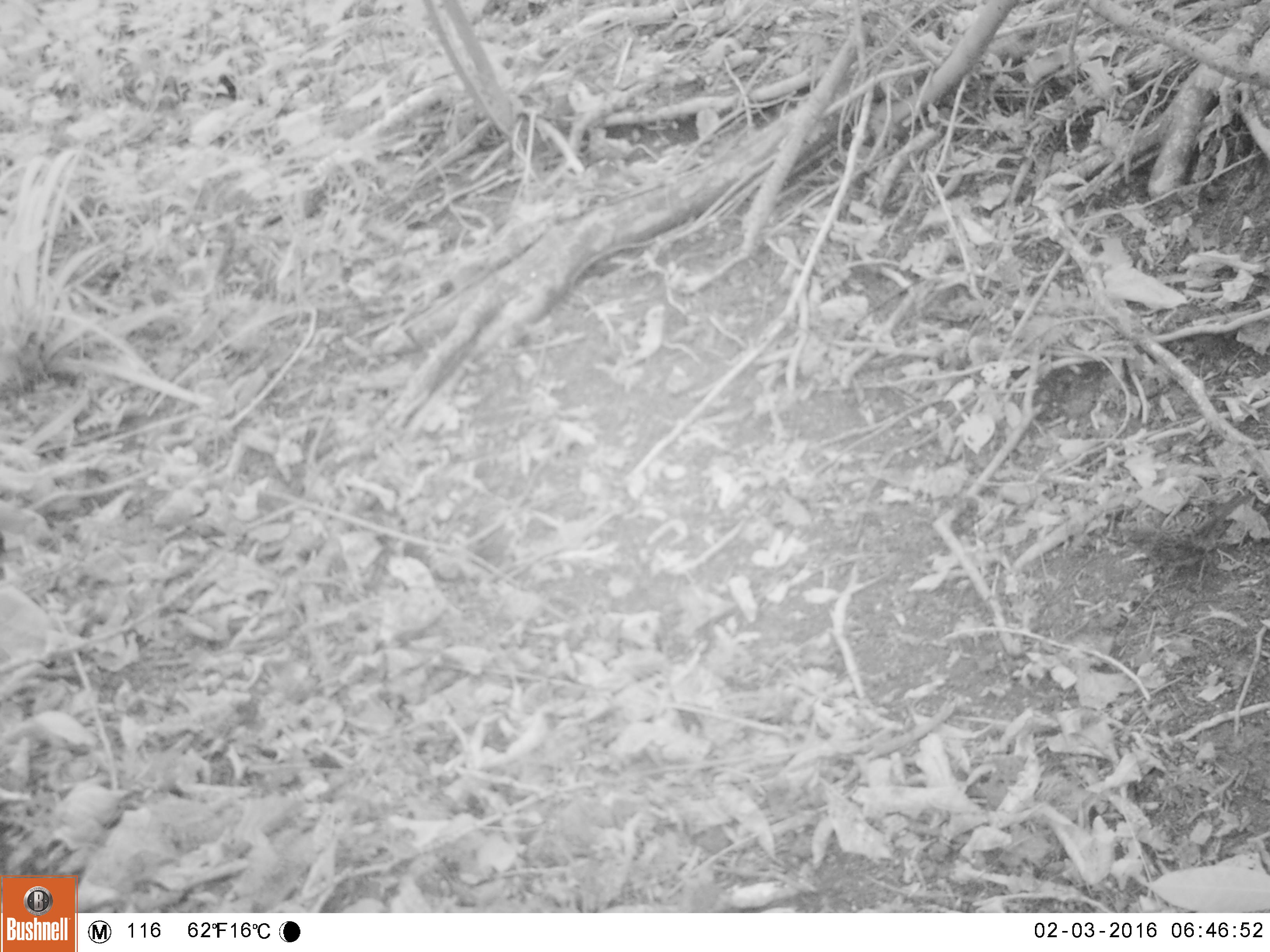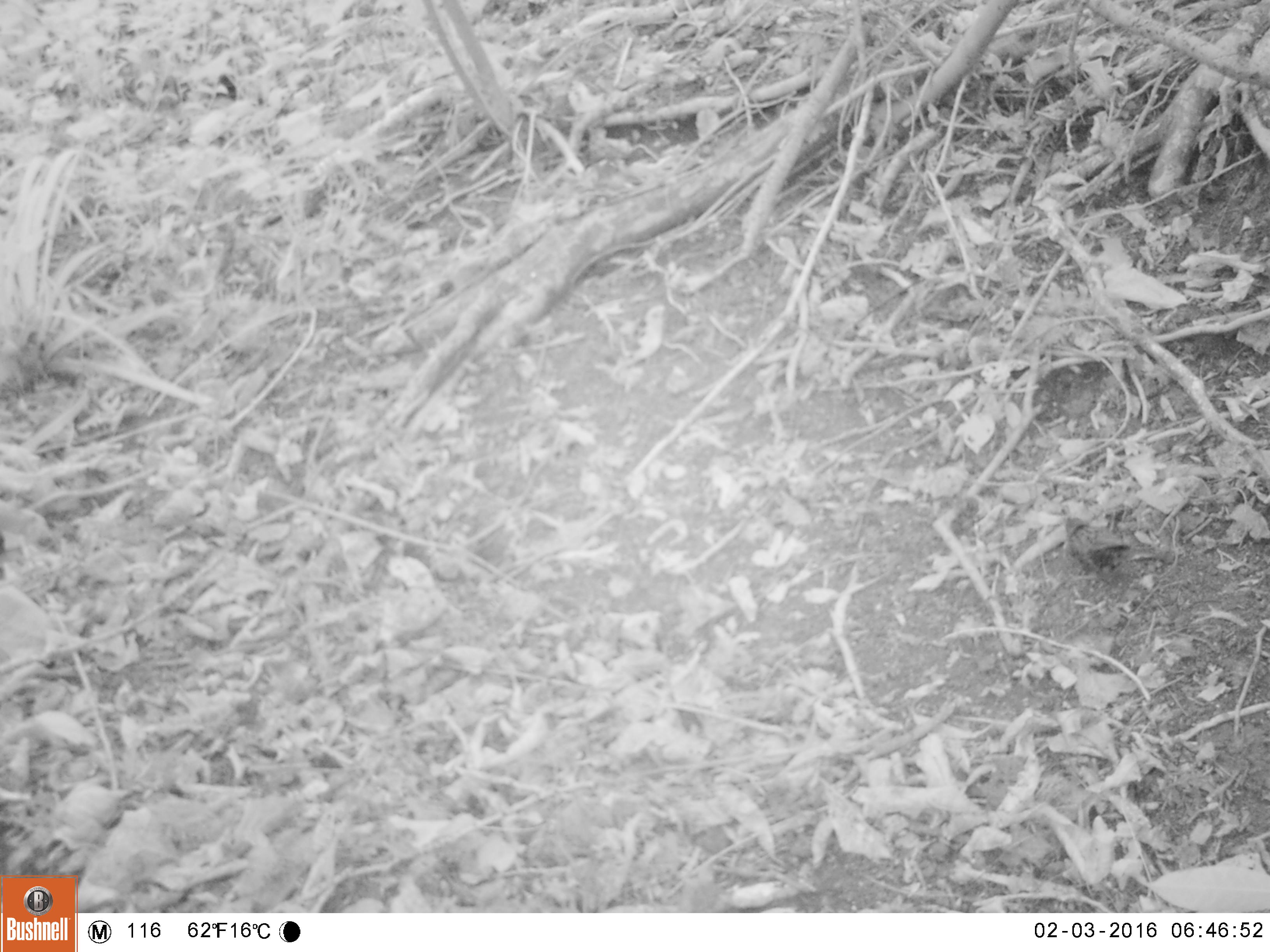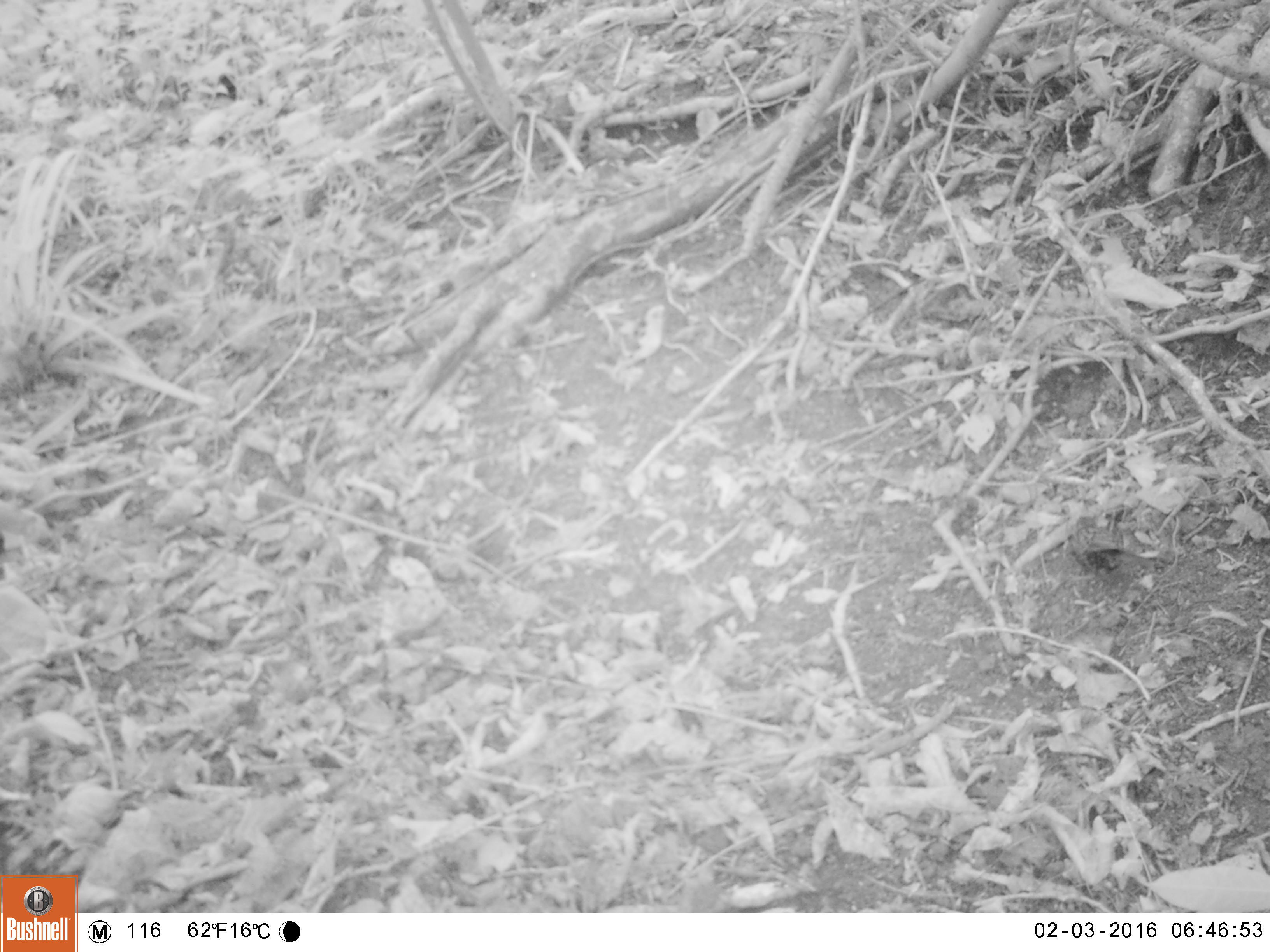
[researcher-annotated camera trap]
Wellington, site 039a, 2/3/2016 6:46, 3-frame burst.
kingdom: Animalia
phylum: Chordata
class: Aves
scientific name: Aves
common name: bird